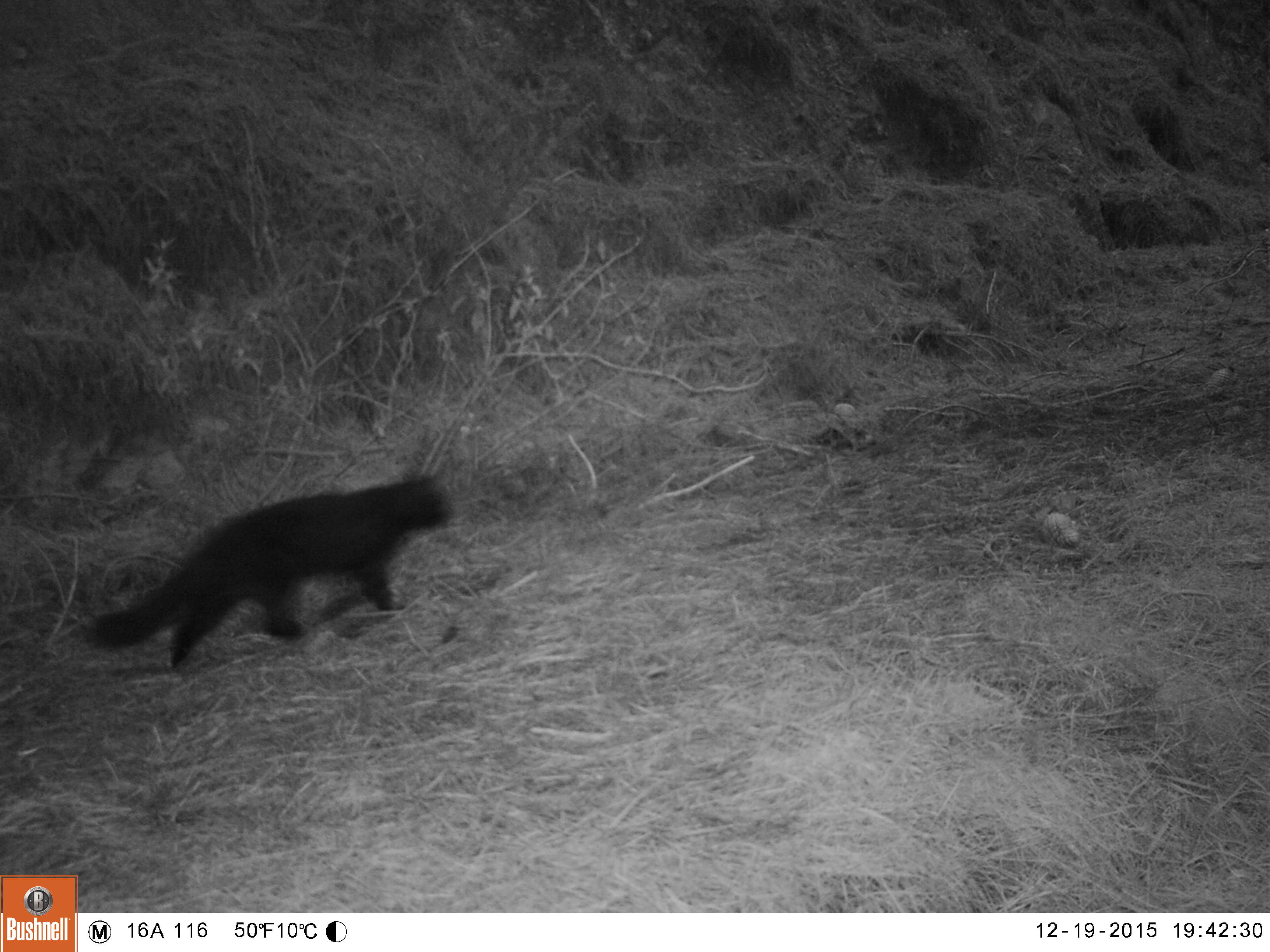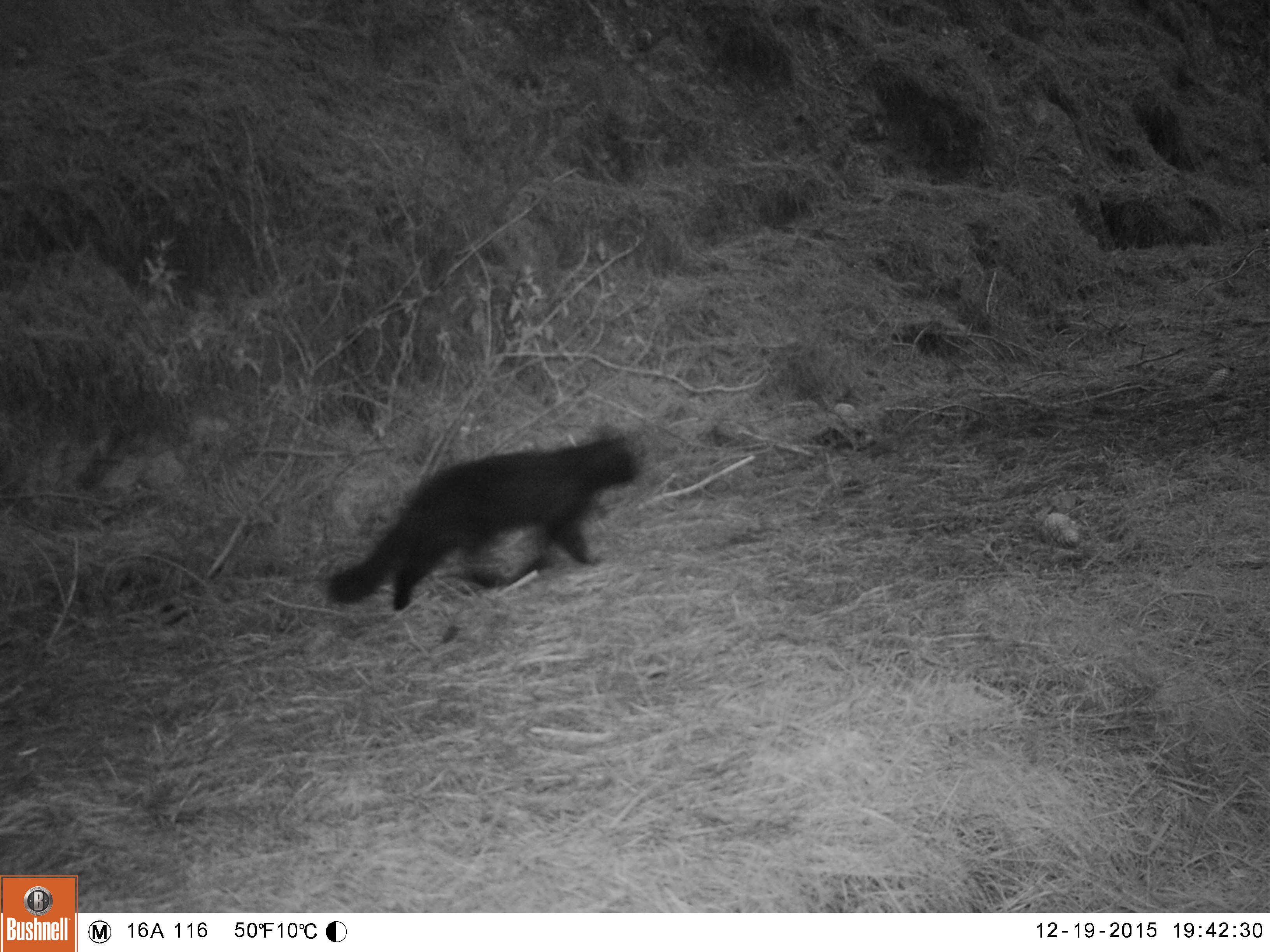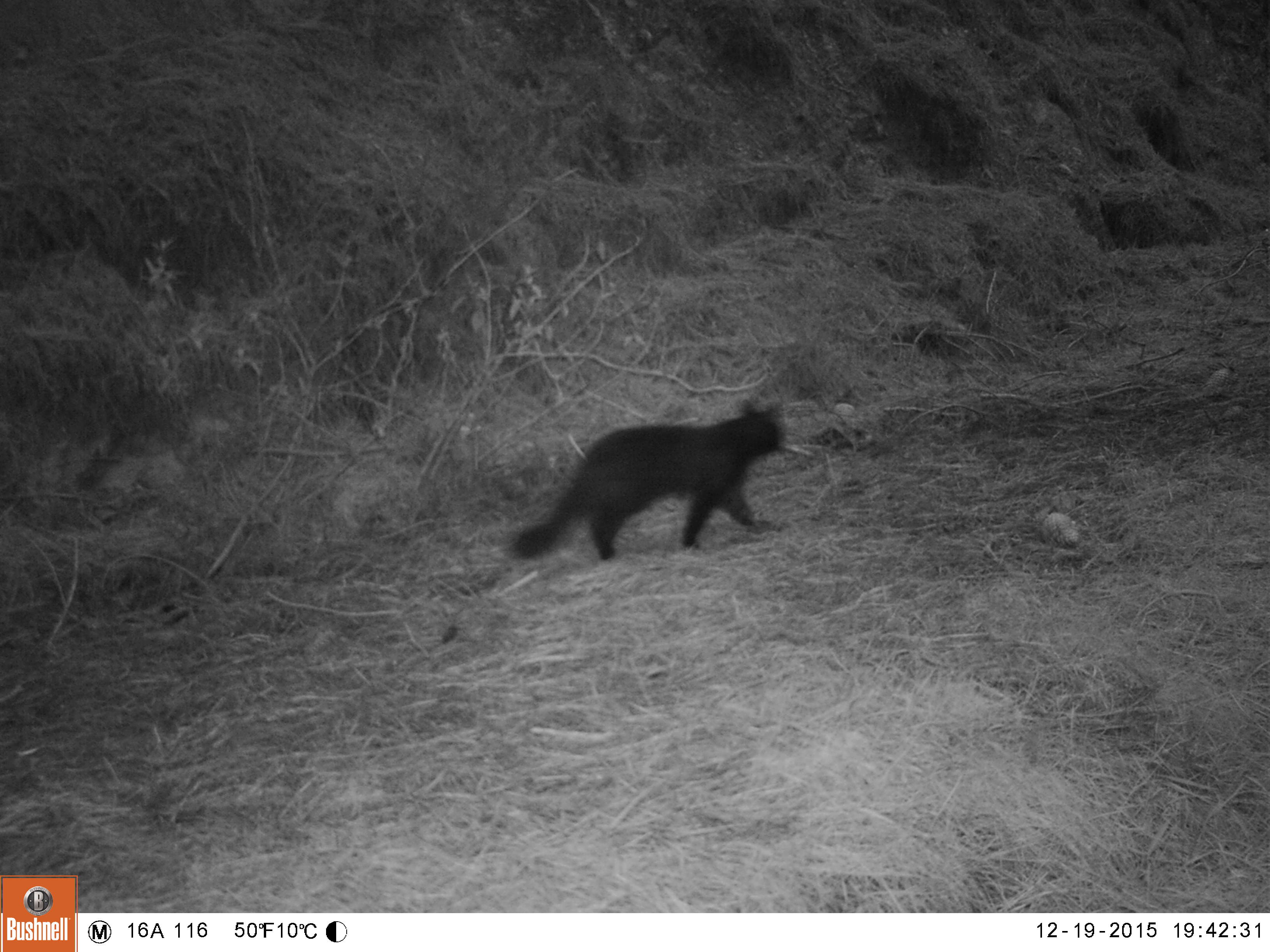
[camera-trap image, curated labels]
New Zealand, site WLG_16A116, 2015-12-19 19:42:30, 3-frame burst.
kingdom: Animalia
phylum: Chordata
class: Mammalia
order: Carnivora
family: Felidae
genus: Felis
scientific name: Felis catus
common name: domestic cat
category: cat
Cat (domestic cat) (Felis catus).